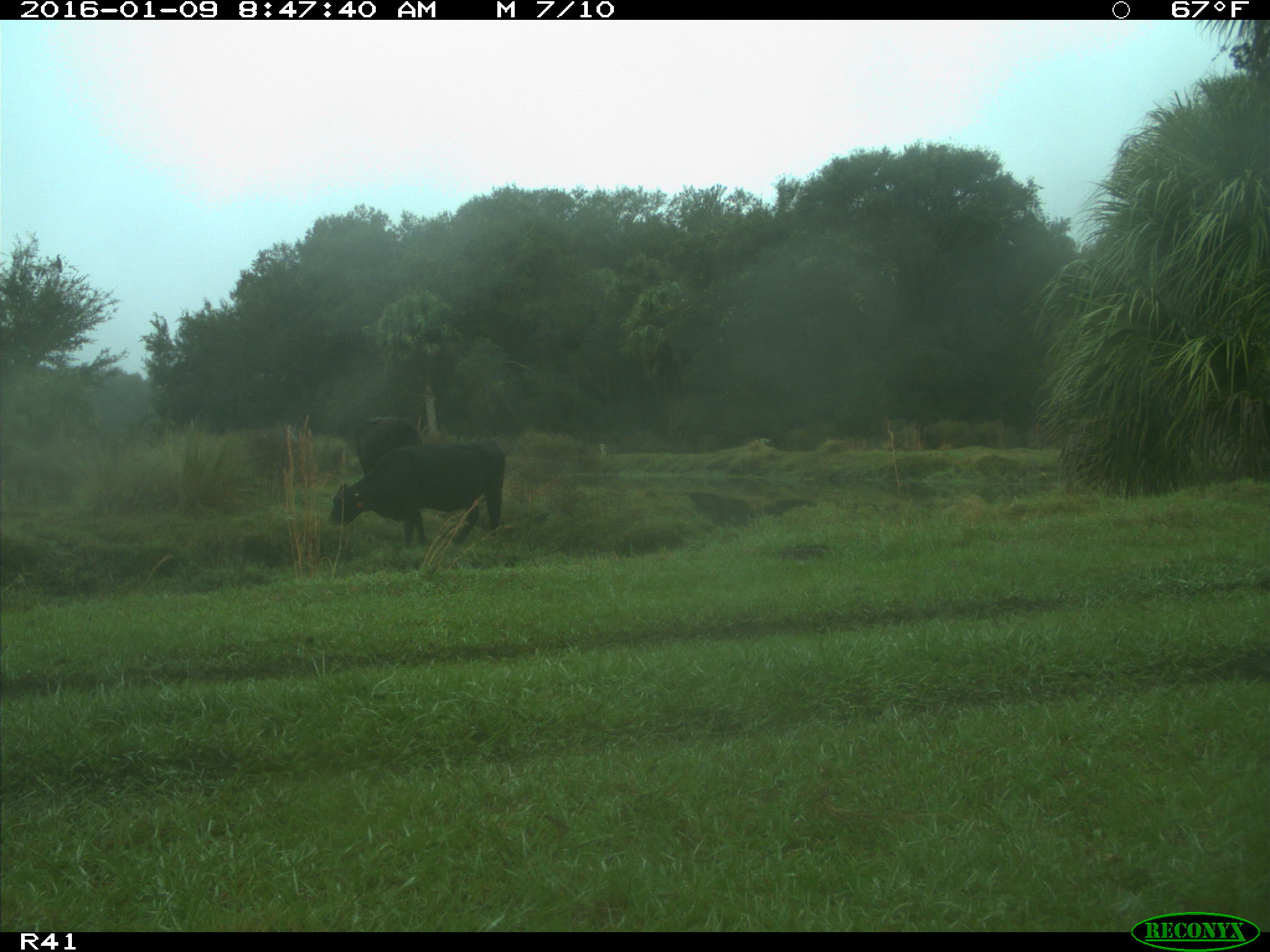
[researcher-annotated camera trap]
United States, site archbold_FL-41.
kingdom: Animalia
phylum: Chordata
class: Mammalia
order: Artiodactyla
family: Bovidae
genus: Bos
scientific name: Bos taurus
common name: domestic cow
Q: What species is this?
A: Bos taurus (domestic cow).